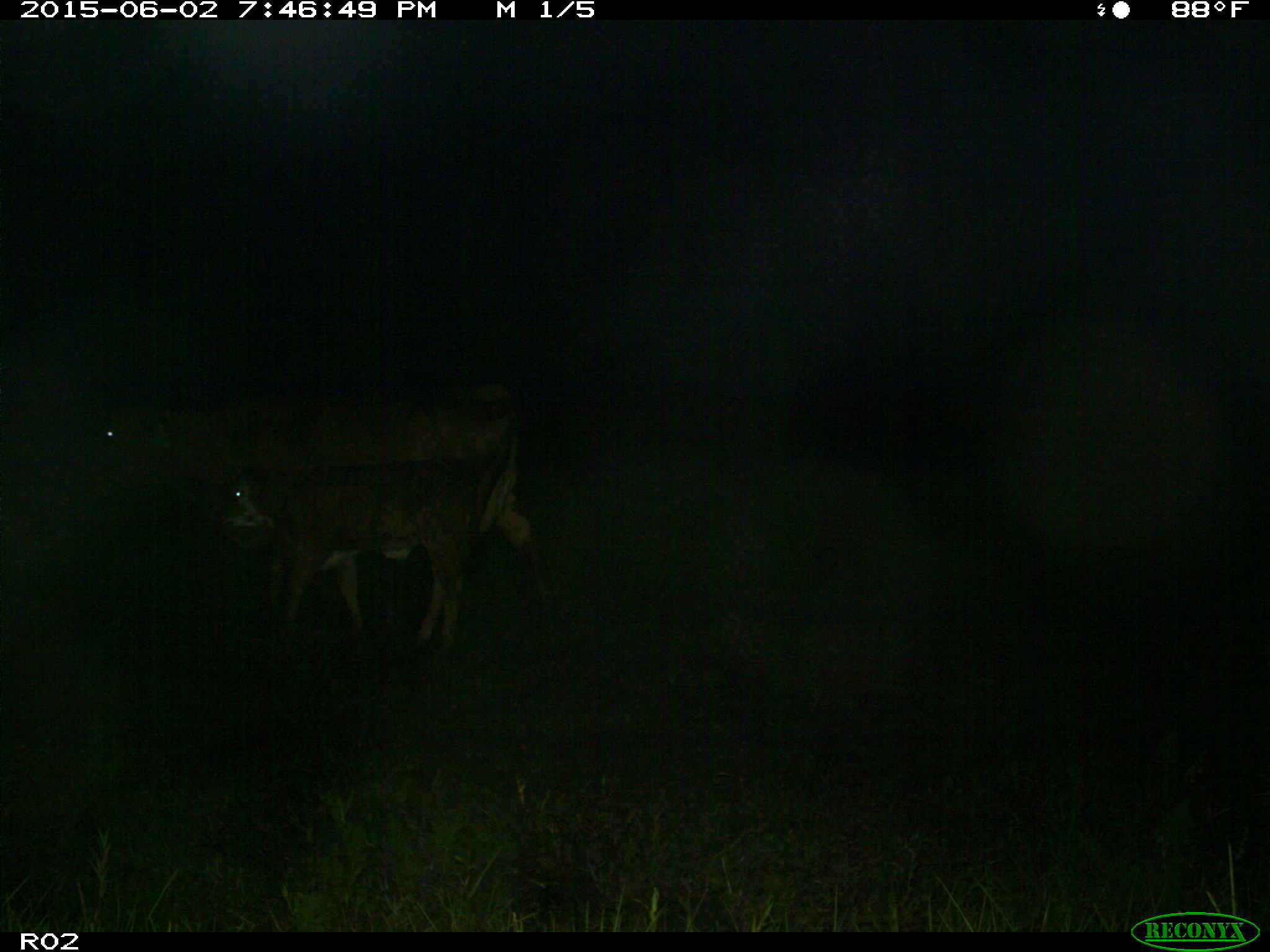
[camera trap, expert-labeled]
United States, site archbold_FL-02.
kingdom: Animalia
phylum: Chordata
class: Mammalia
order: Artiodactyla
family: Bovidae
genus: Bos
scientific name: Bos taurus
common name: domestic cow